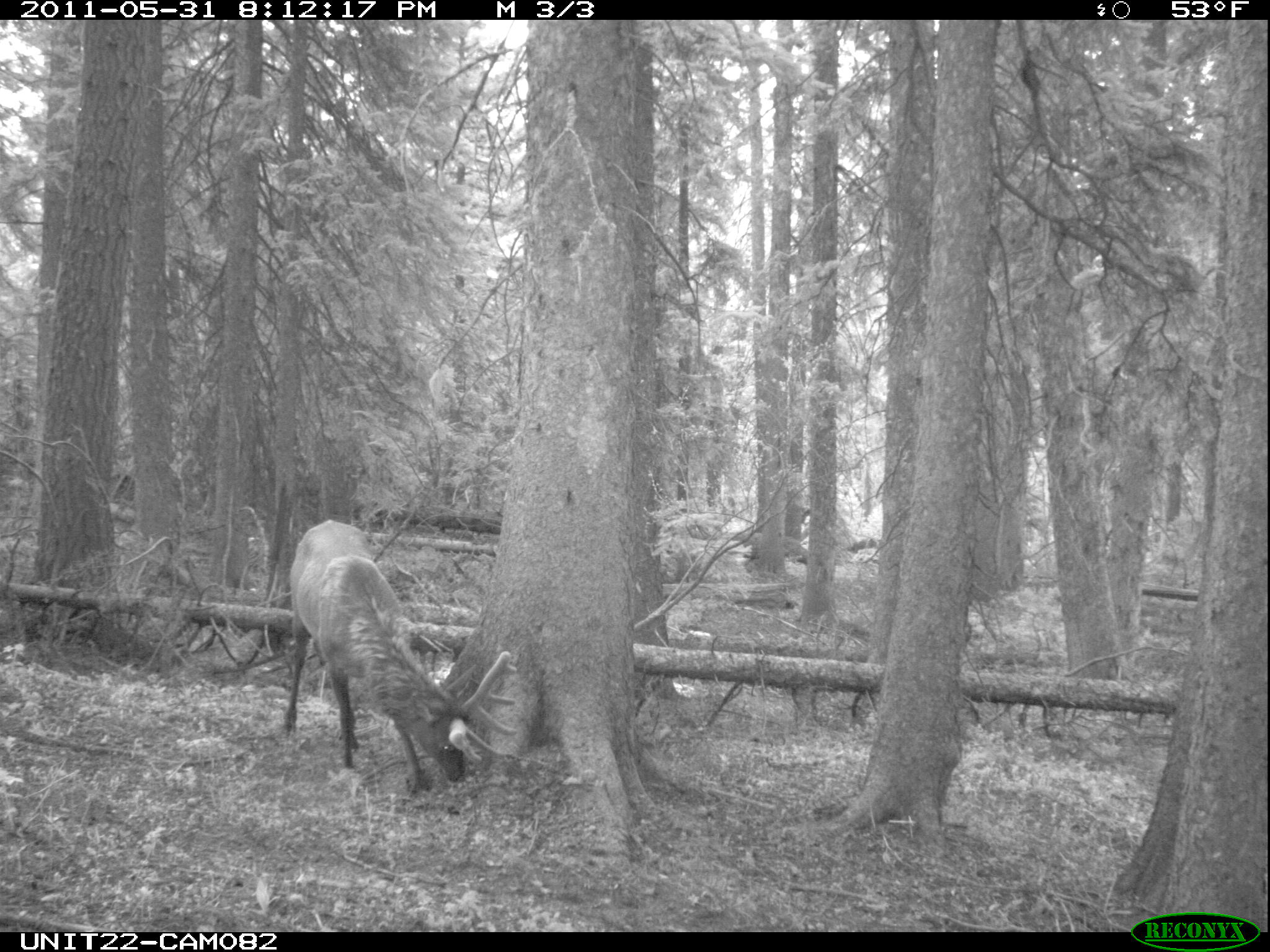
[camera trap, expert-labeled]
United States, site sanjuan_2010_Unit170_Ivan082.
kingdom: Animalia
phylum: Chordata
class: Mammalia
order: Artiodactyla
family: Cervidae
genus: Cervus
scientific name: Cervus elaphus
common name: red deer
Cervus elaphus (red deer).